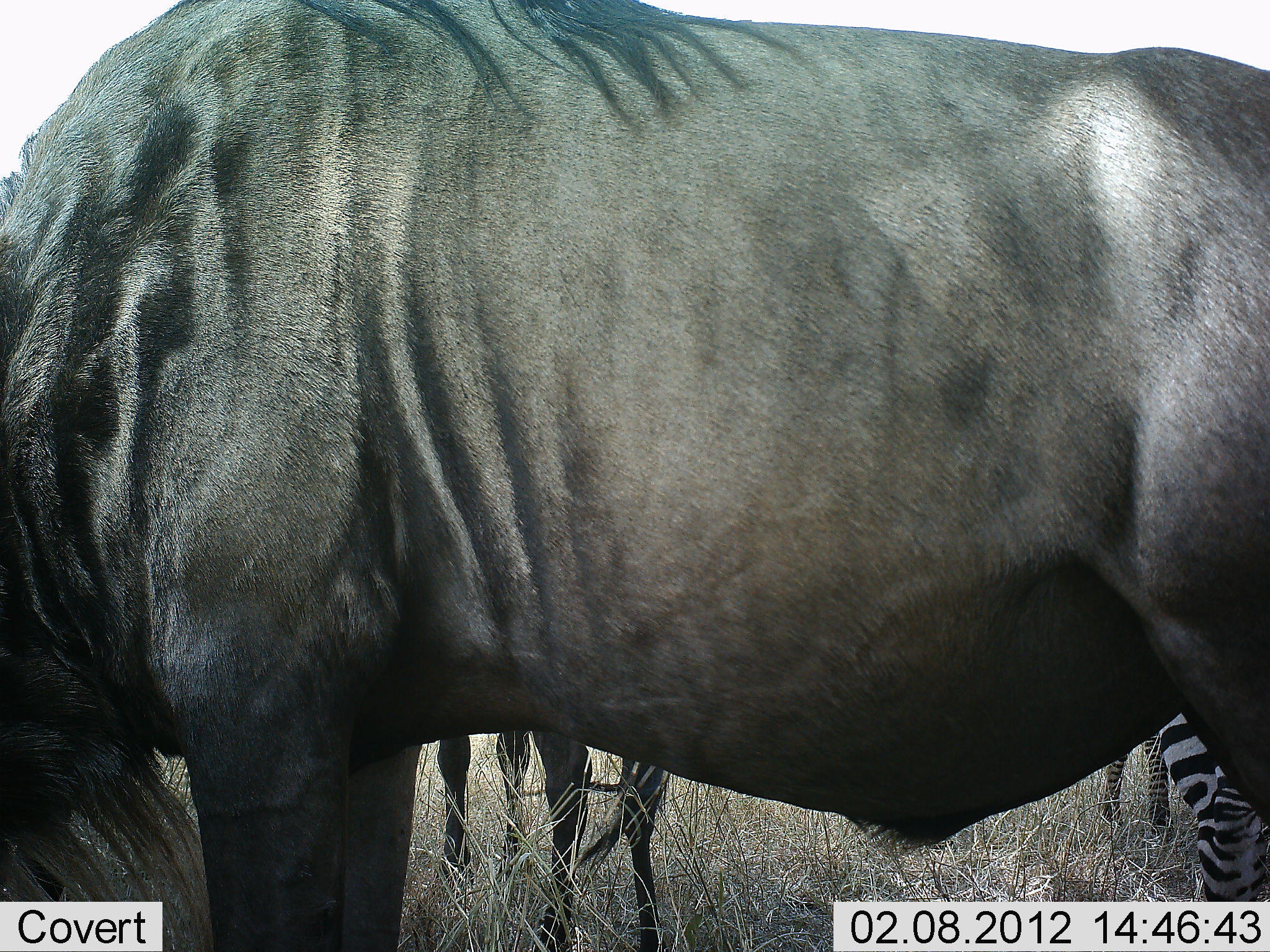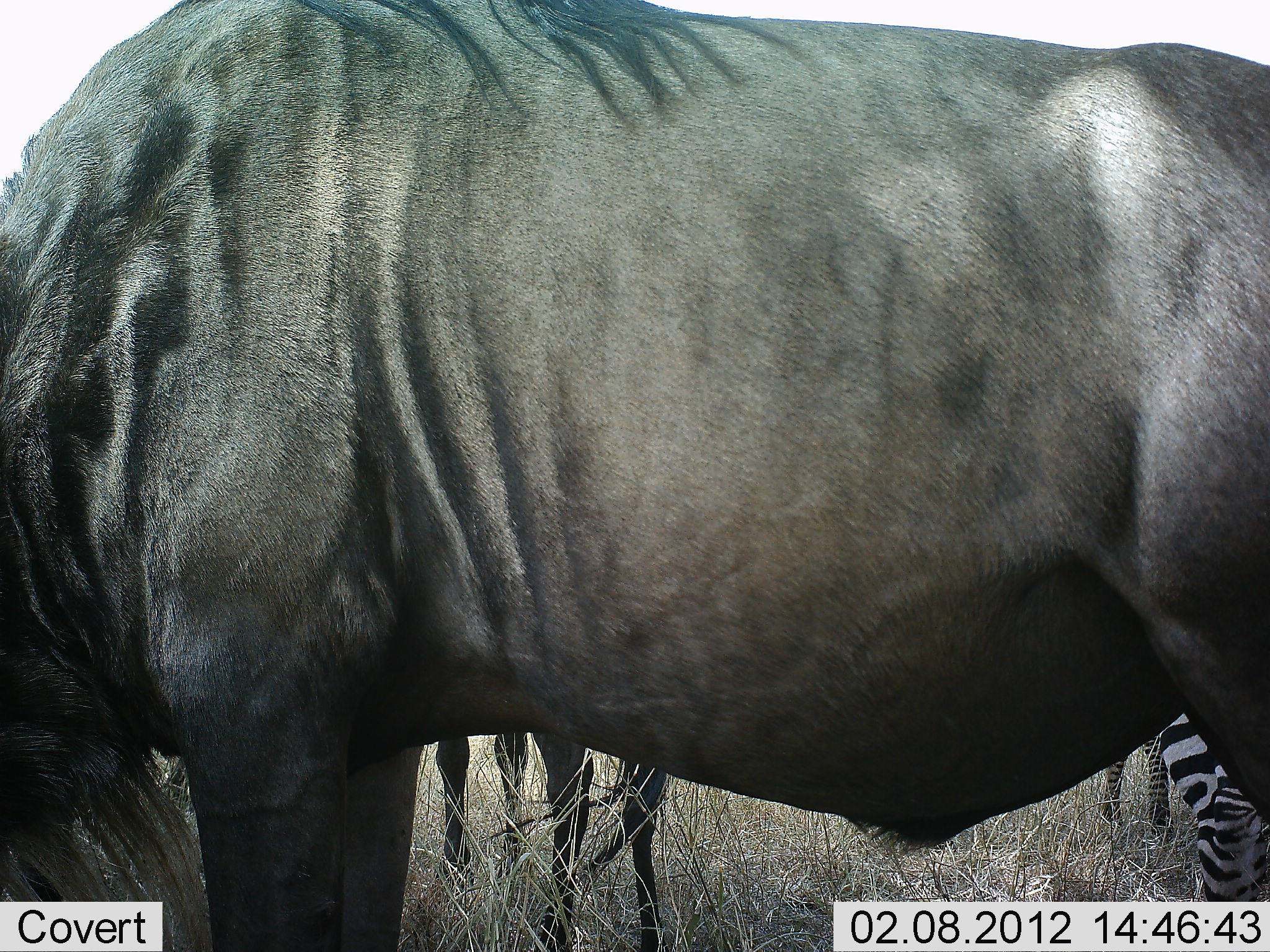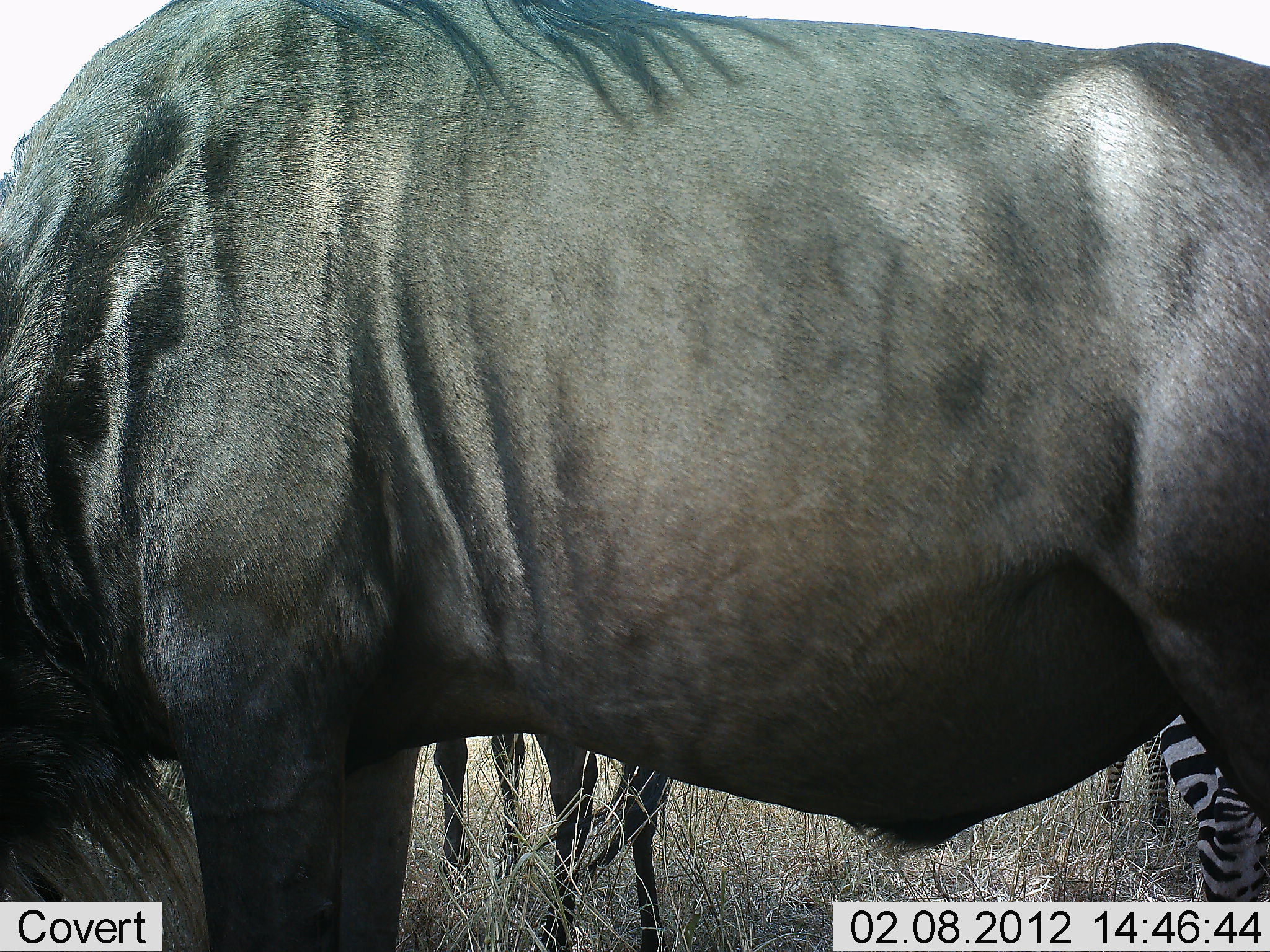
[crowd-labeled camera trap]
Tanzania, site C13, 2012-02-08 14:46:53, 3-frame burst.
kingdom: Animalia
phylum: Chordata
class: Mammalia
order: Artiodactyla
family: Bovidae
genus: Connochaetes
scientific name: Connochaetes taurinus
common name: blue wildebeest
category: wildebeest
Wildebeest (blue wildebeest) (Connochaetes taurinus), count 2. Behavior (volunteer vote fractions): standing 92%, resting 0%, moving 0%, interacting 0%. Young present (vote fraction): 0%. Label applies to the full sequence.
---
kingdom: Animalia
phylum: Chordata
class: Mammalia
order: Perissodactyla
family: Equidae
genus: Equus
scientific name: Equus quagga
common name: plains zebra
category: zebra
Zebra (plains zebra) (Equus quagga), count 1. Behavior (volunteer vote fractions): standing 78%, resting 0%, moving 0%, interacting 0%. Young present (vote fraction): 0%. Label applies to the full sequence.